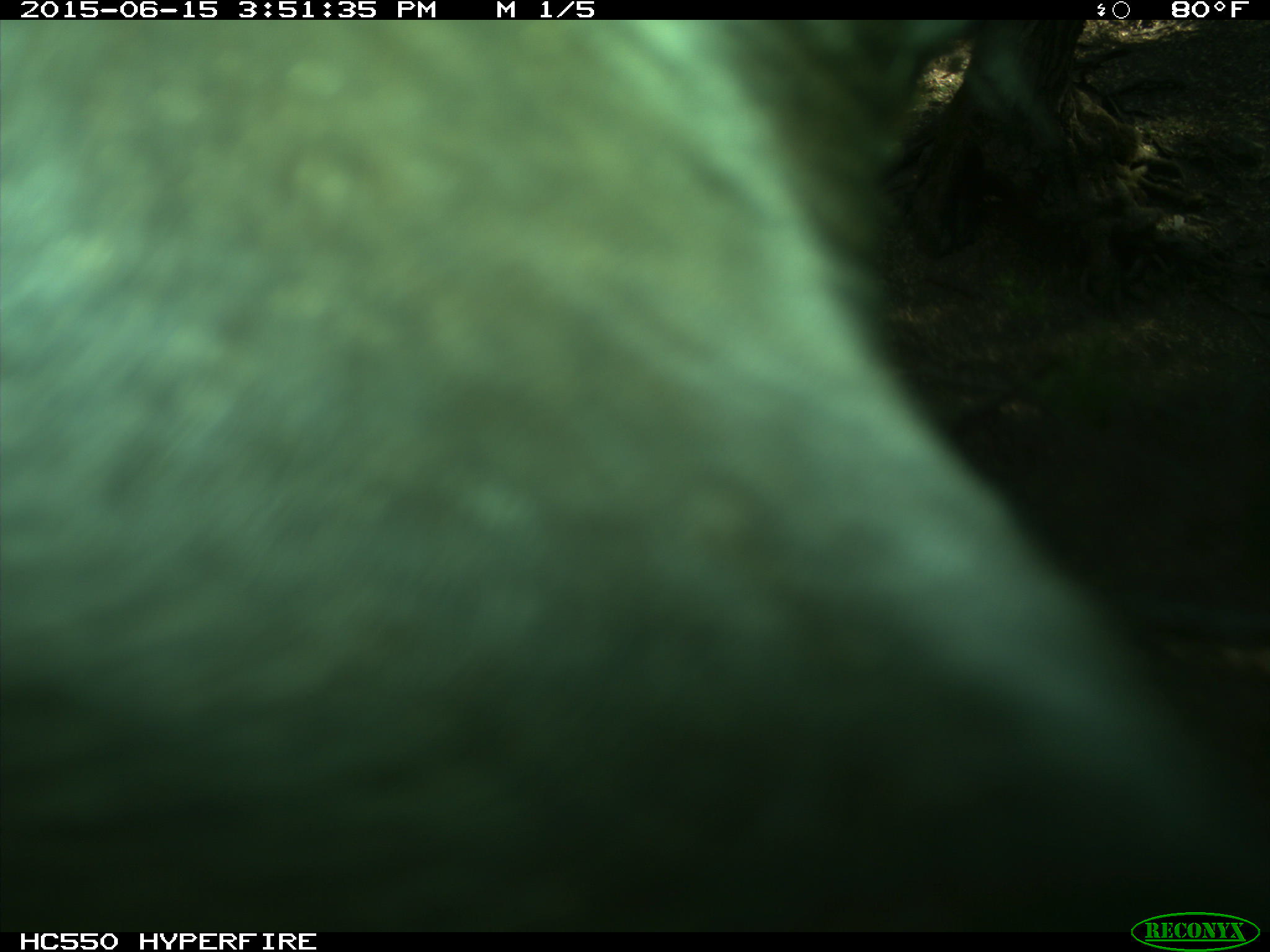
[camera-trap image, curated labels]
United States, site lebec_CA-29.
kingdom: Animalia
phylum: Chordata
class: Mammalia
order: Artiodactyla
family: Bovidae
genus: Bos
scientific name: Bos taurus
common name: domestic cow